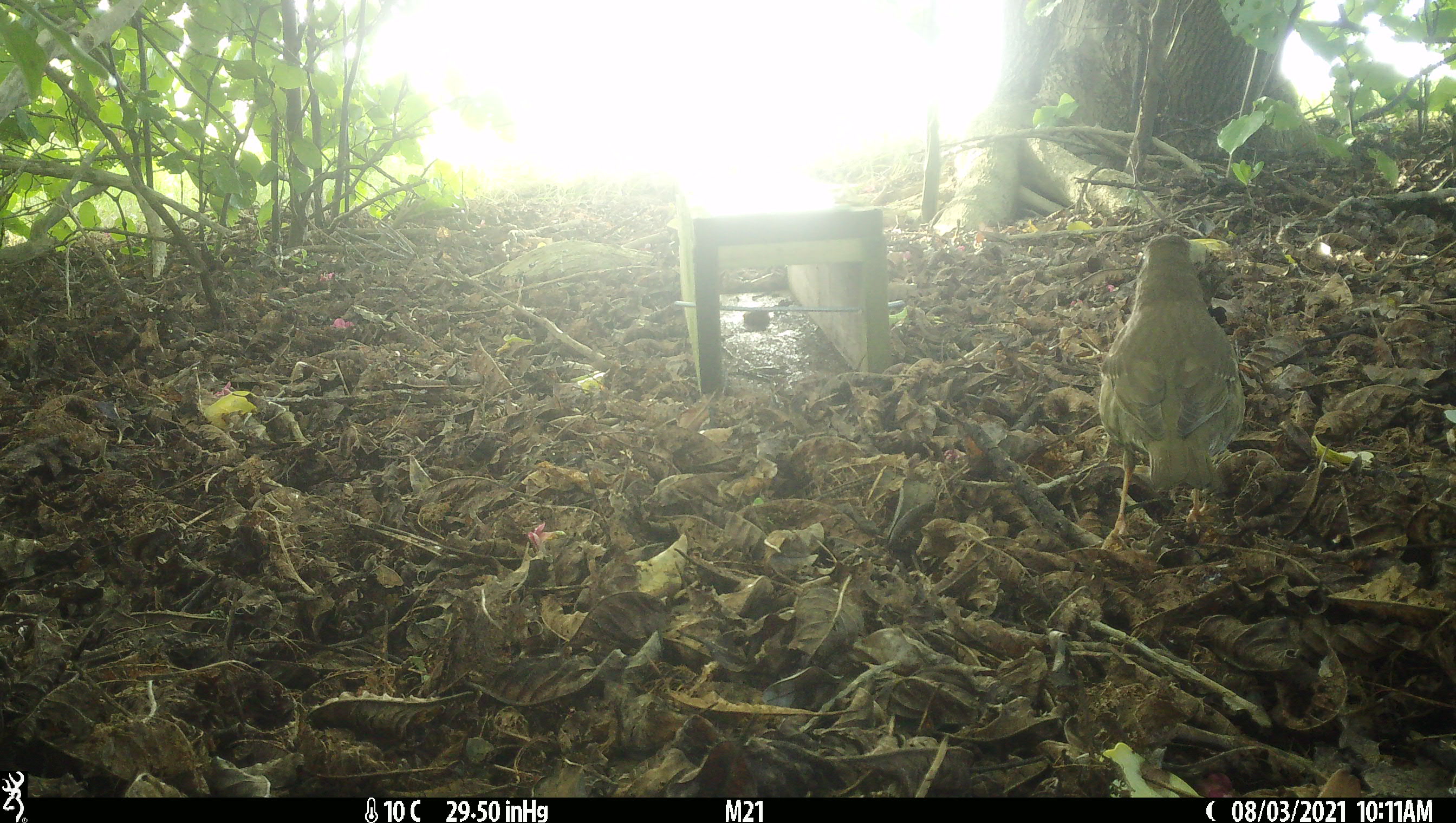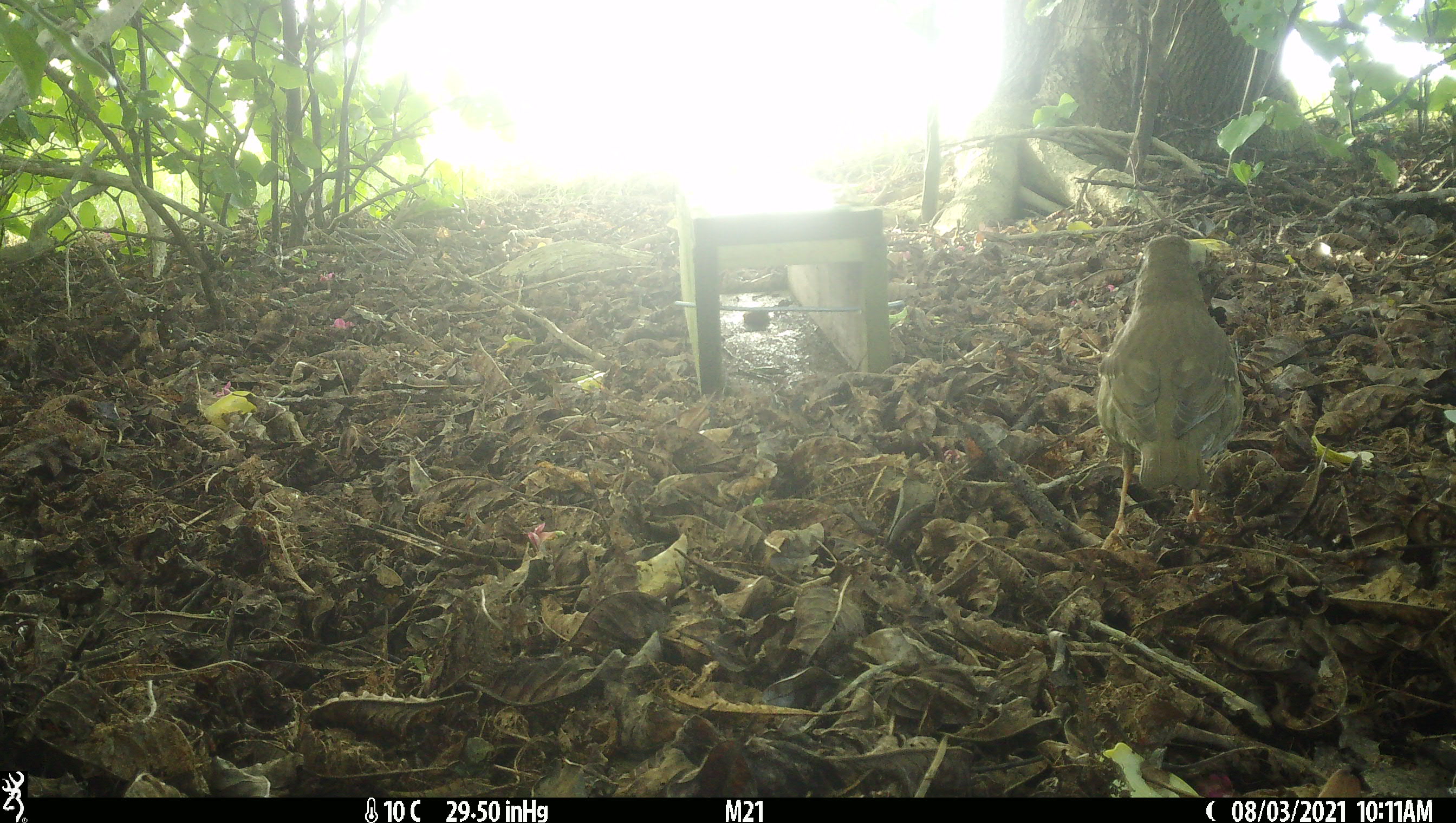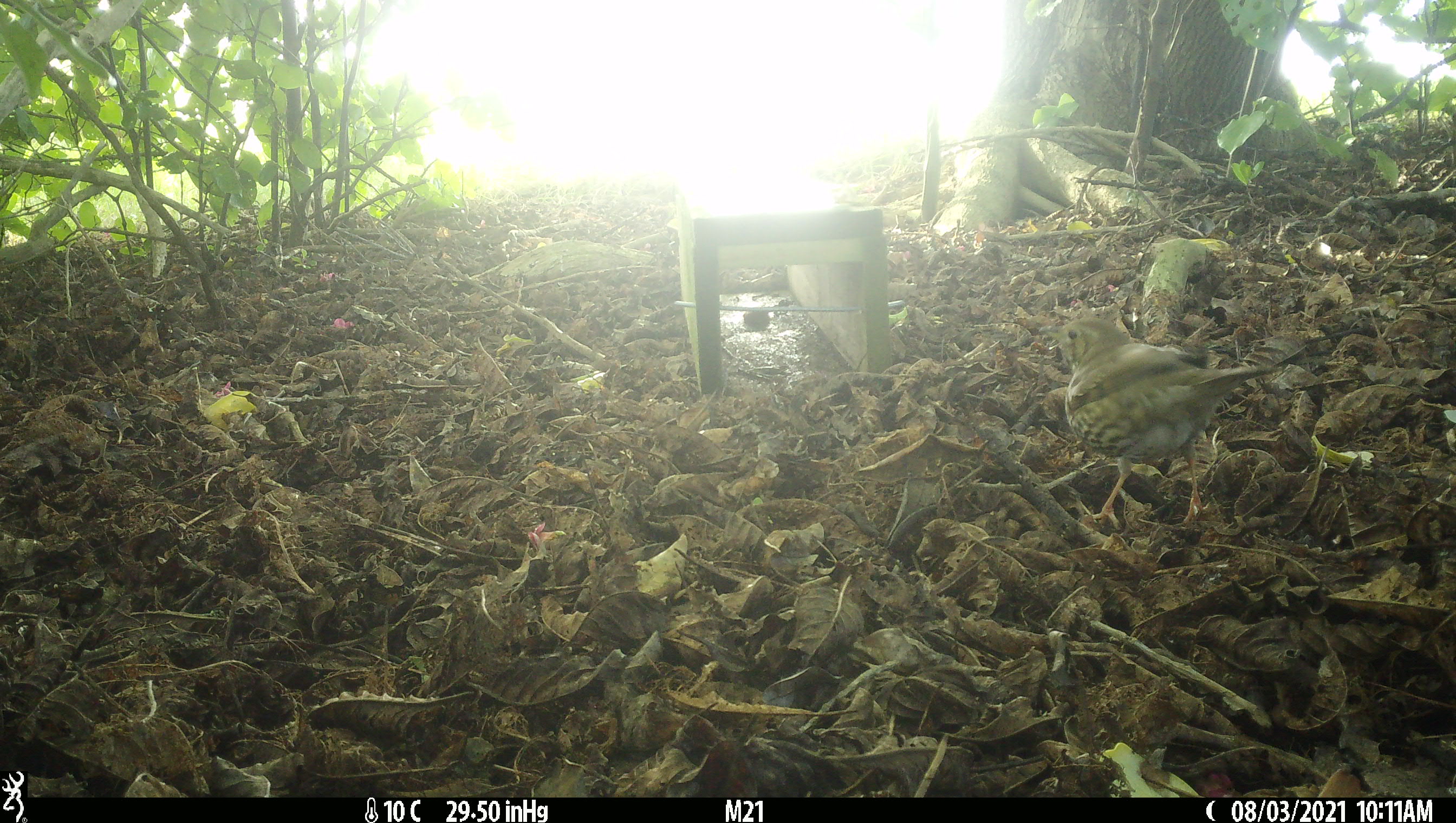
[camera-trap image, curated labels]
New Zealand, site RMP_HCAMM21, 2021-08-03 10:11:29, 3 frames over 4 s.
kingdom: Animalia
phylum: Chordata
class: Aves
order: Passeriformes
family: Turdidae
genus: Turdus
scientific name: Turdus philomelos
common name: song thrush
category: thrush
Thrush (song thrush) (Turdus philomelos).